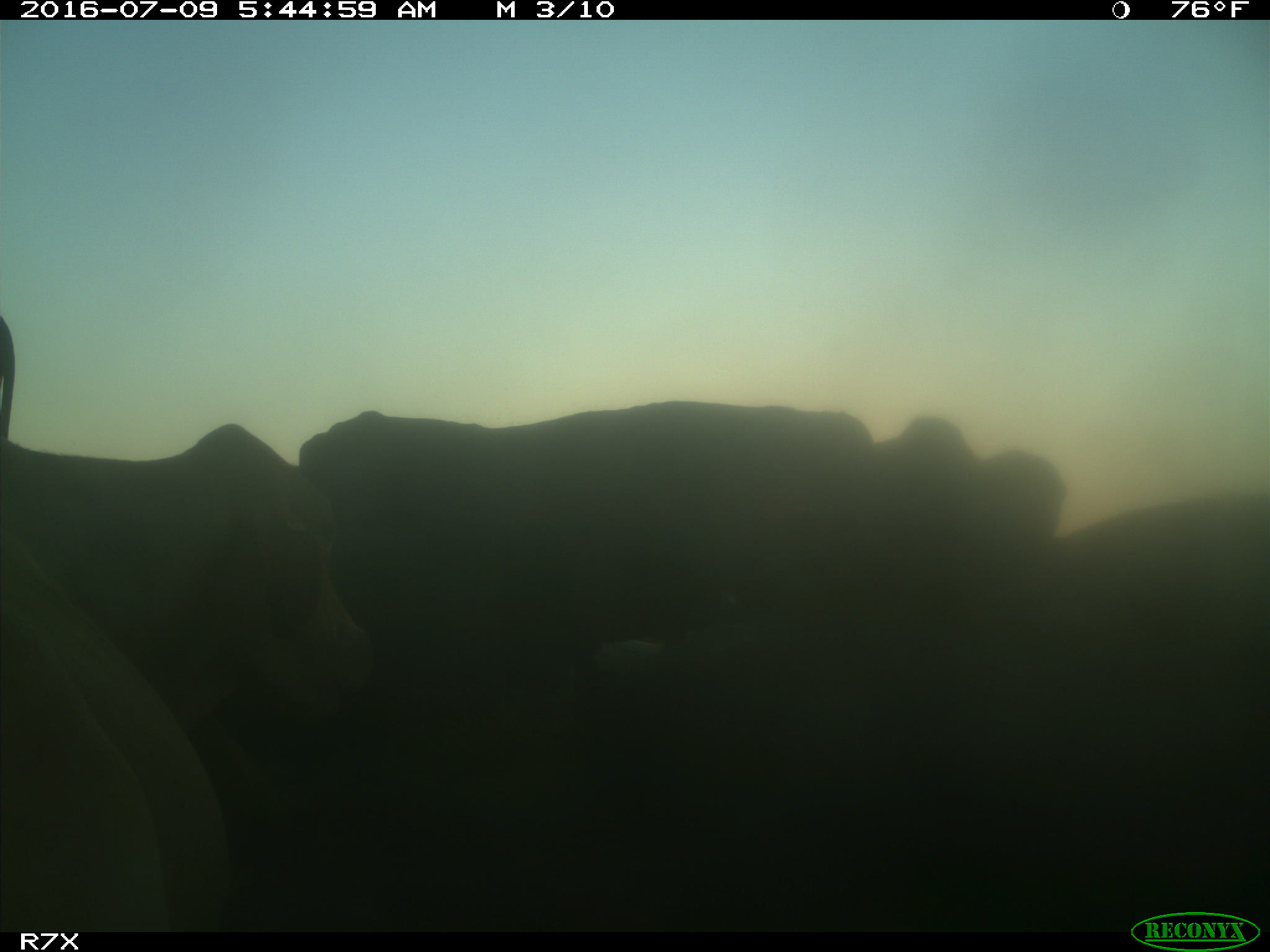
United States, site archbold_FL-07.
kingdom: Animalia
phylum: Chordata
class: Mammalia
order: Artiodactyla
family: Bovidae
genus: Bos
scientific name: Bos taurus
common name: domestic cow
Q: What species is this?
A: Bos taurus (domestic cow).